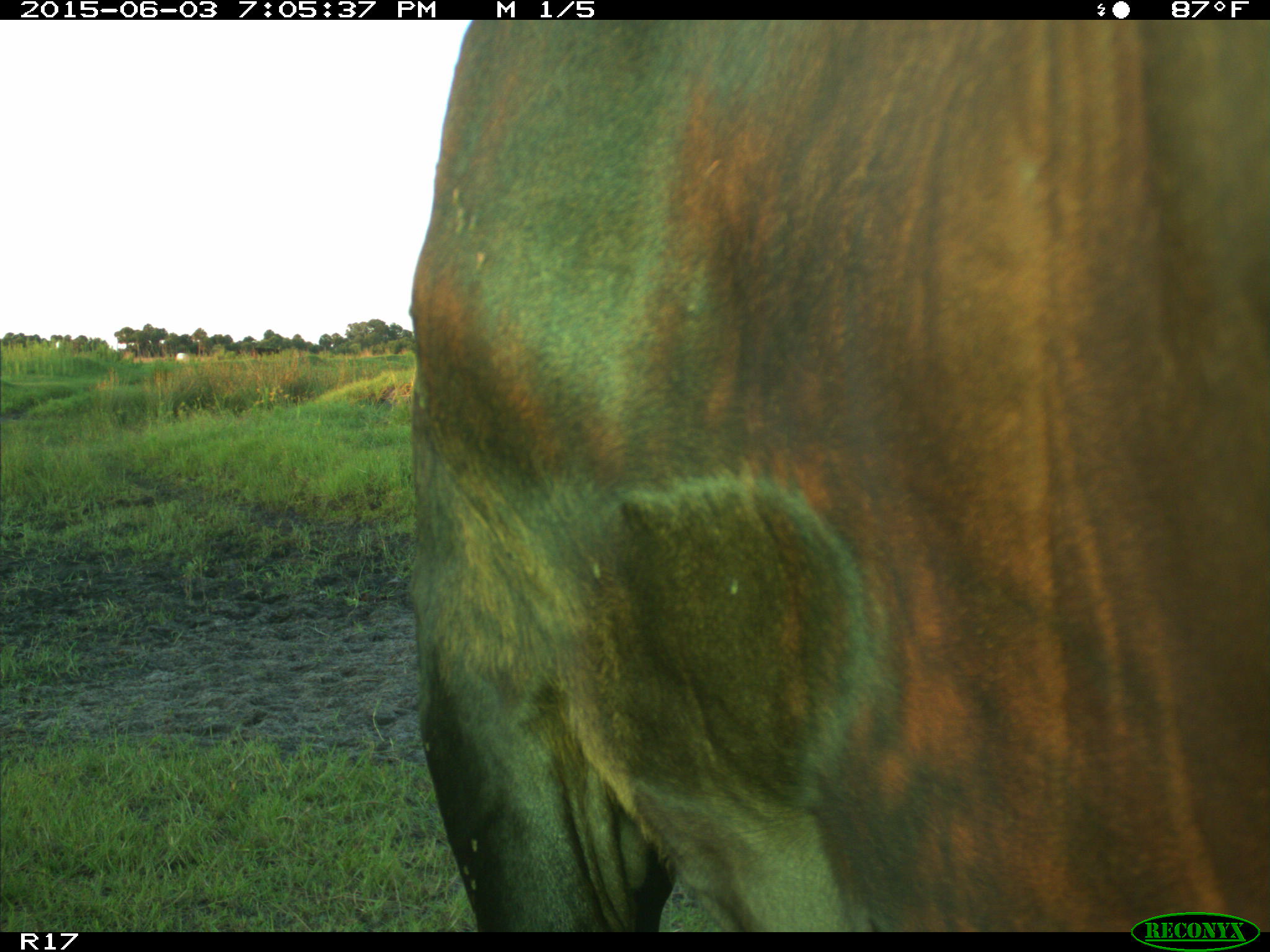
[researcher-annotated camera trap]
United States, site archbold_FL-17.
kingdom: Animalia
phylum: Chordata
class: Mammalia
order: Artiodactyla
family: Bovidae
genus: Bos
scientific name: Bos taurus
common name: domestic cow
Bos taurus (domestic cow).